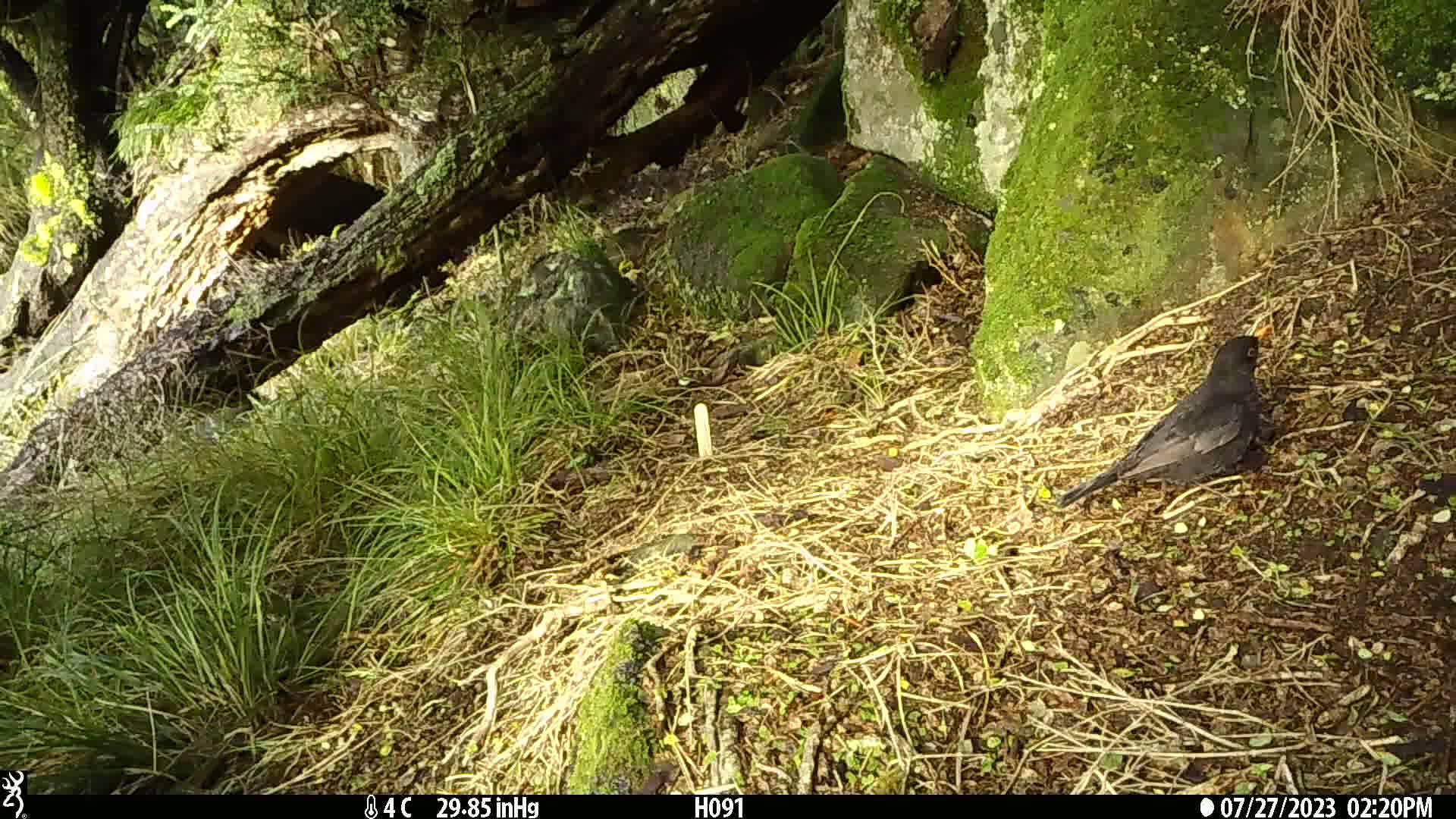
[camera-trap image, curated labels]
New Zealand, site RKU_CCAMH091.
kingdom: Animalia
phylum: Chordata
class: Aves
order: Passeriformes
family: Turdidae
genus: Turdus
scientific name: Turdus merula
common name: eurasian blackbird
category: blackbird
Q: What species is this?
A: Blackbird (eurasian blackbird) (Turdus merula).